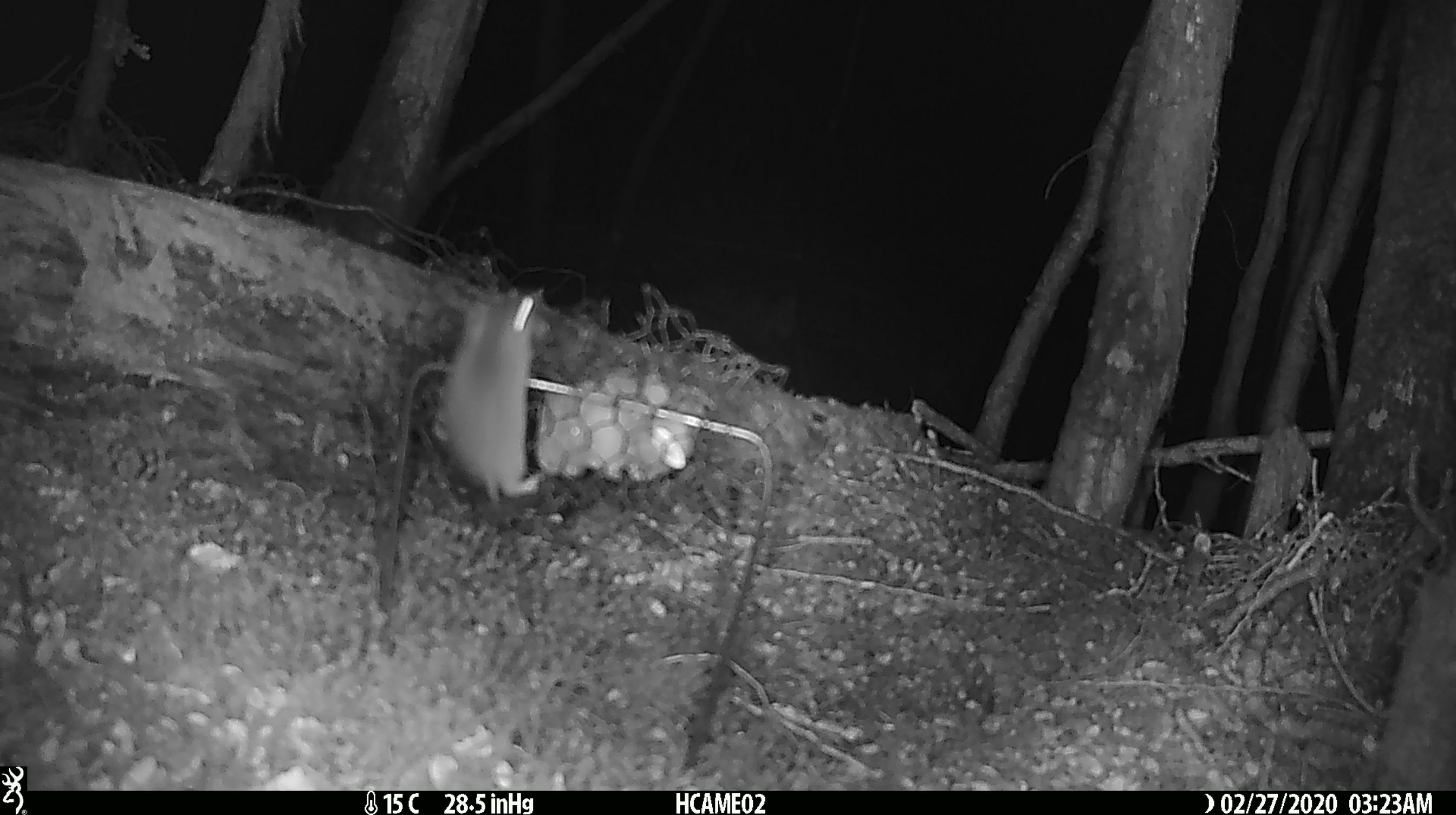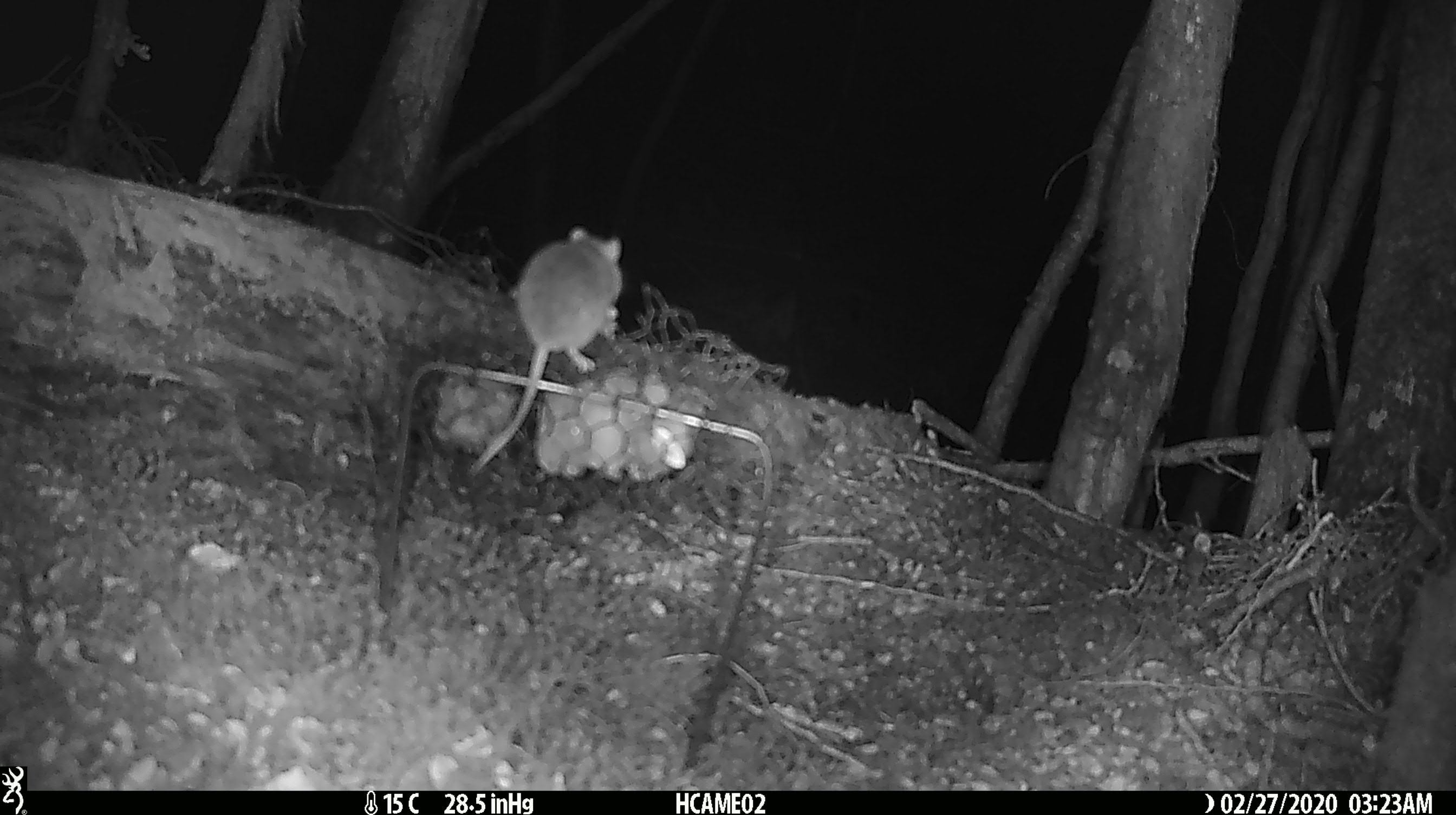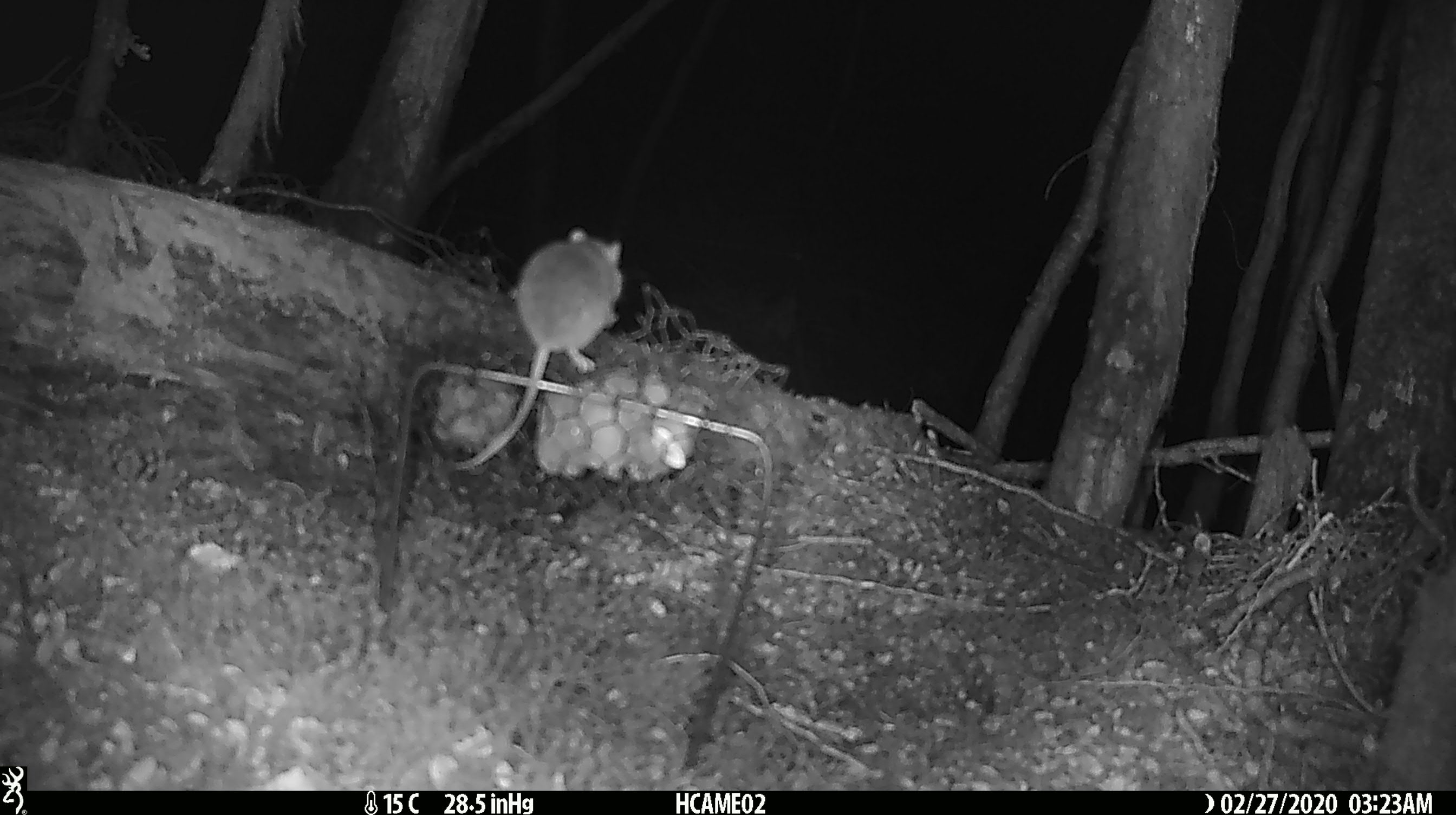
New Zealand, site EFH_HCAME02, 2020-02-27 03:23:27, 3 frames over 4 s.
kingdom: Animalia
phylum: Chordata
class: Mammalia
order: Rodentia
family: Muridae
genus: Mus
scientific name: Mus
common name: mouse